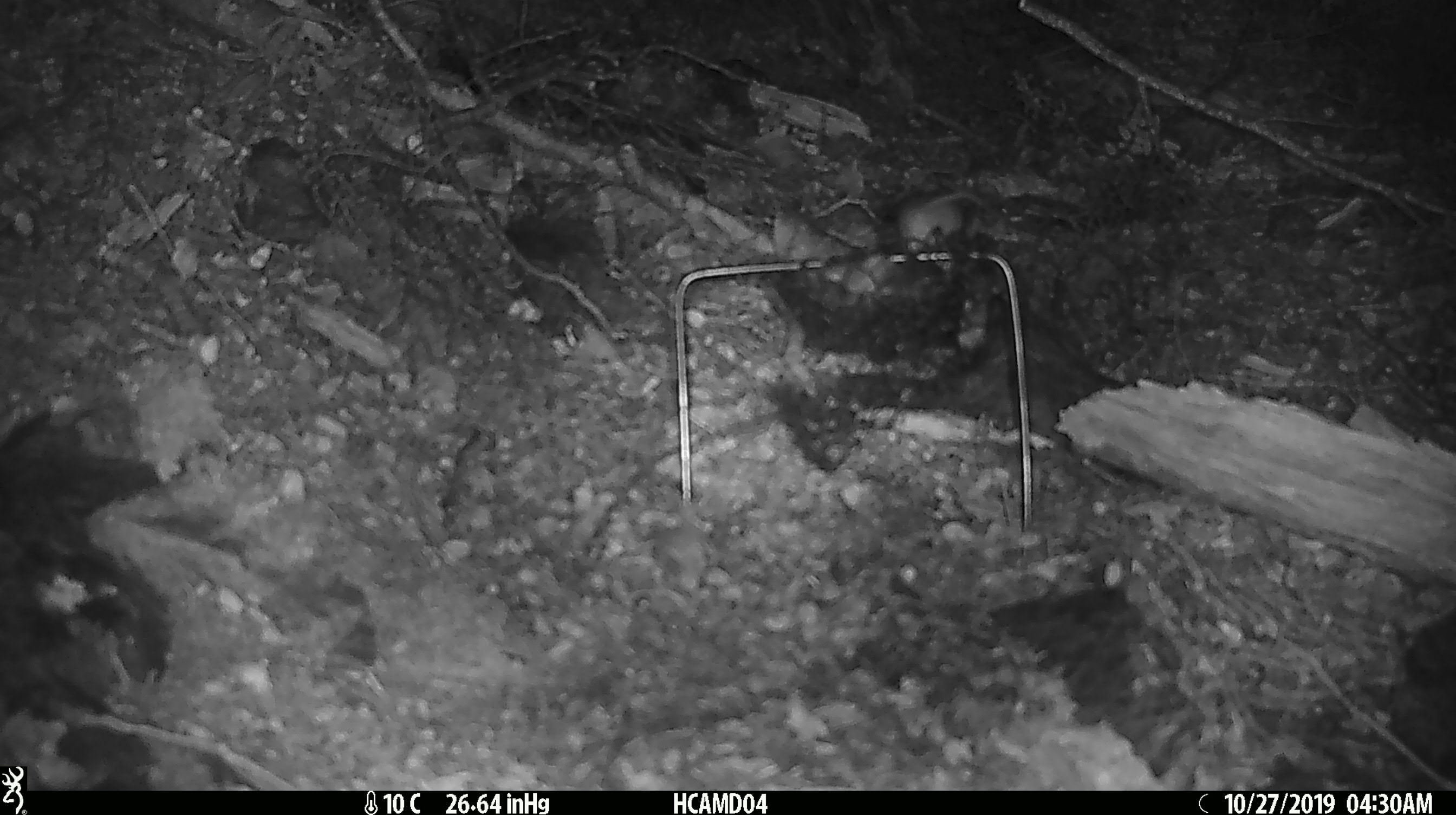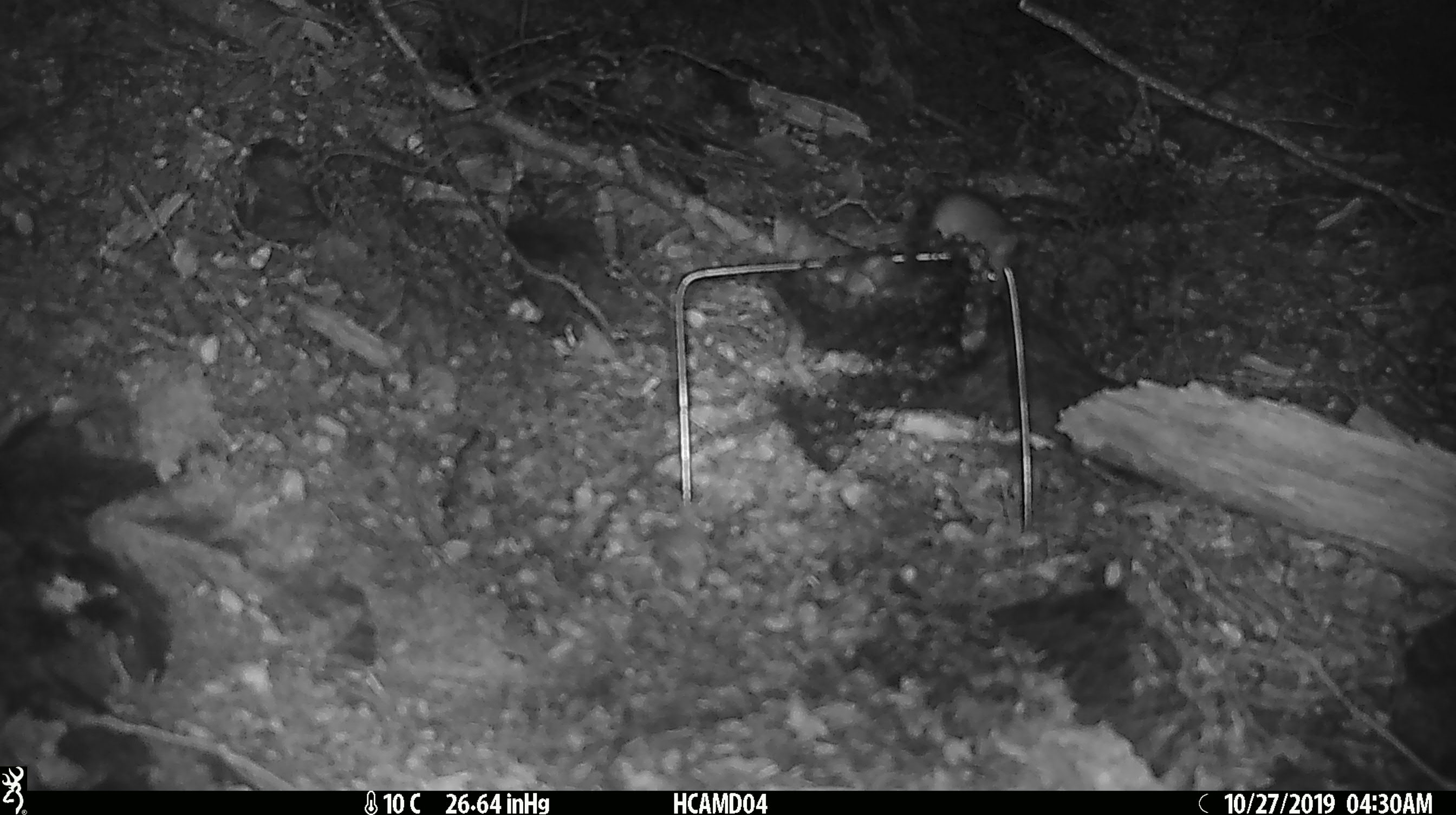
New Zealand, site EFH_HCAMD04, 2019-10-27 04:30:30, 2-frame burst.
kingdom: Animalia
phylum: Chordata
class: Mammalia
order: Rodentia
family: Muridae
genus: Mus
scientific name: Mus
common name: mouse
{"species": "mouse (Mus)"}